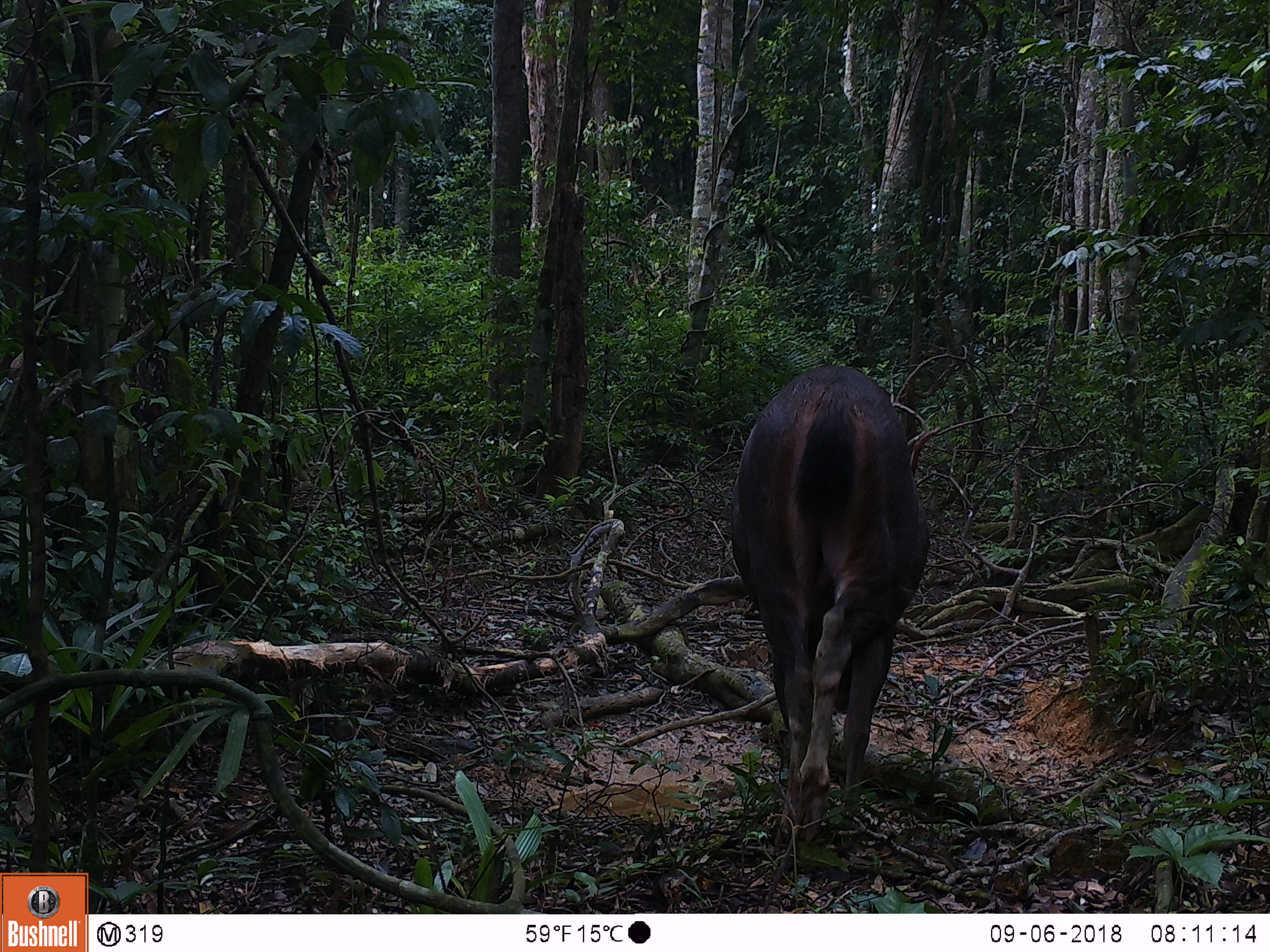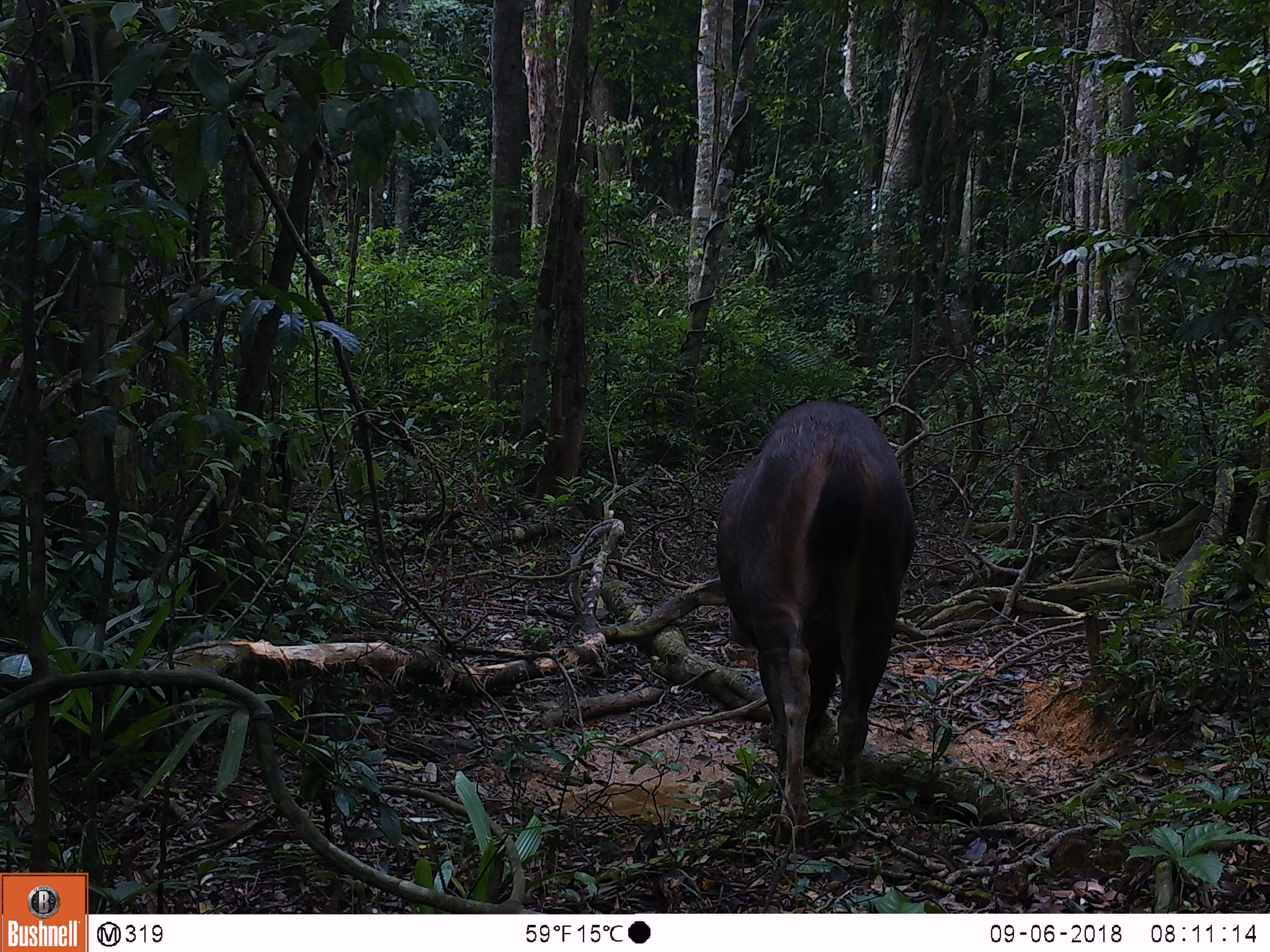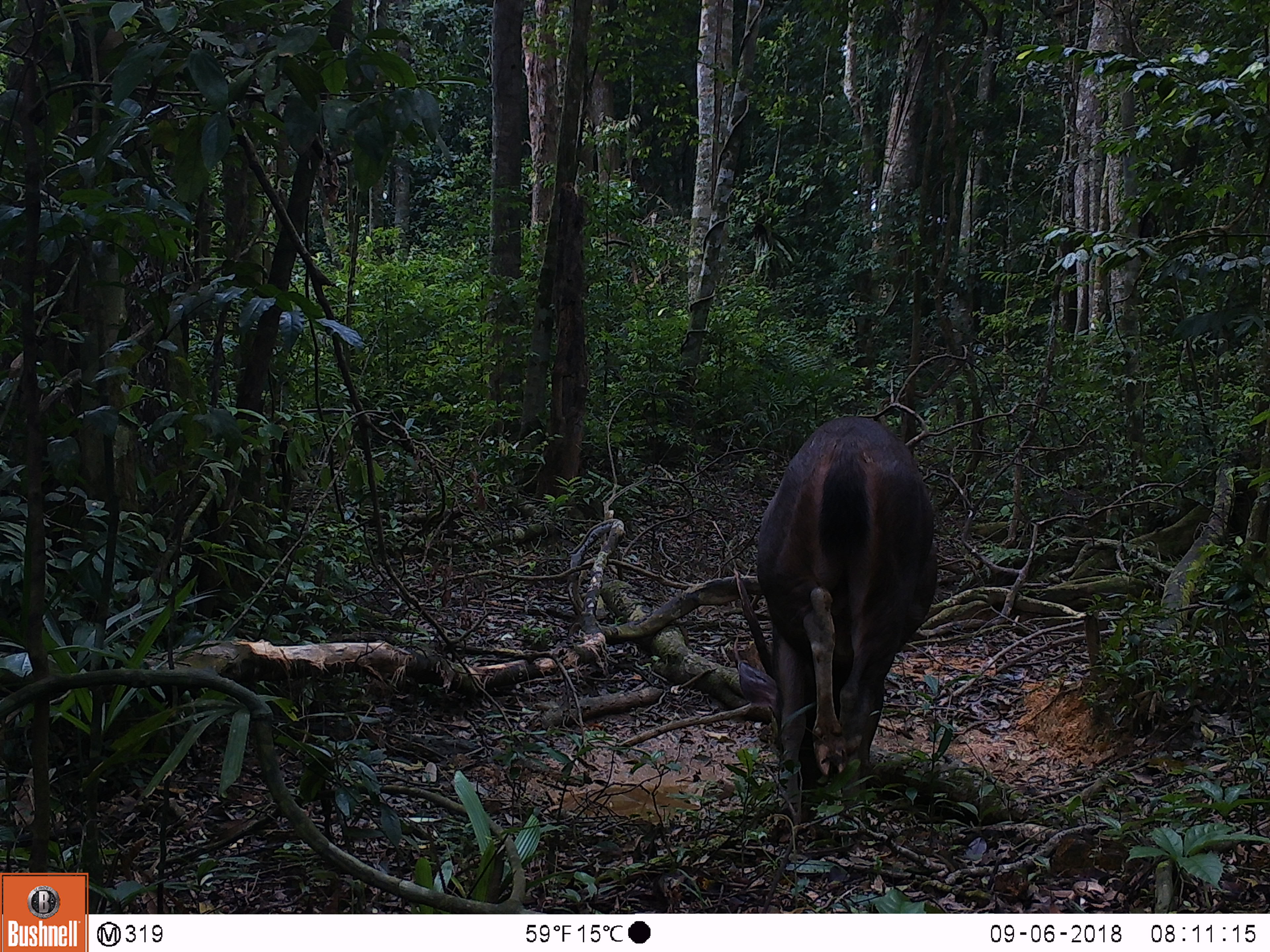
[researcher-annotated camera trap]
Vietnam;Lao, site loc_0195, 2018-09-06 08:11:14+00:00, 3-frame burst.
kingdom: Animalia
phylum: Chordata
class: Mammalia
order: Artiodactyla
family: Cervidae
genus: Rusa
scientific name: Rusa unicolor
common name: sambar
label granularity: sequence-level